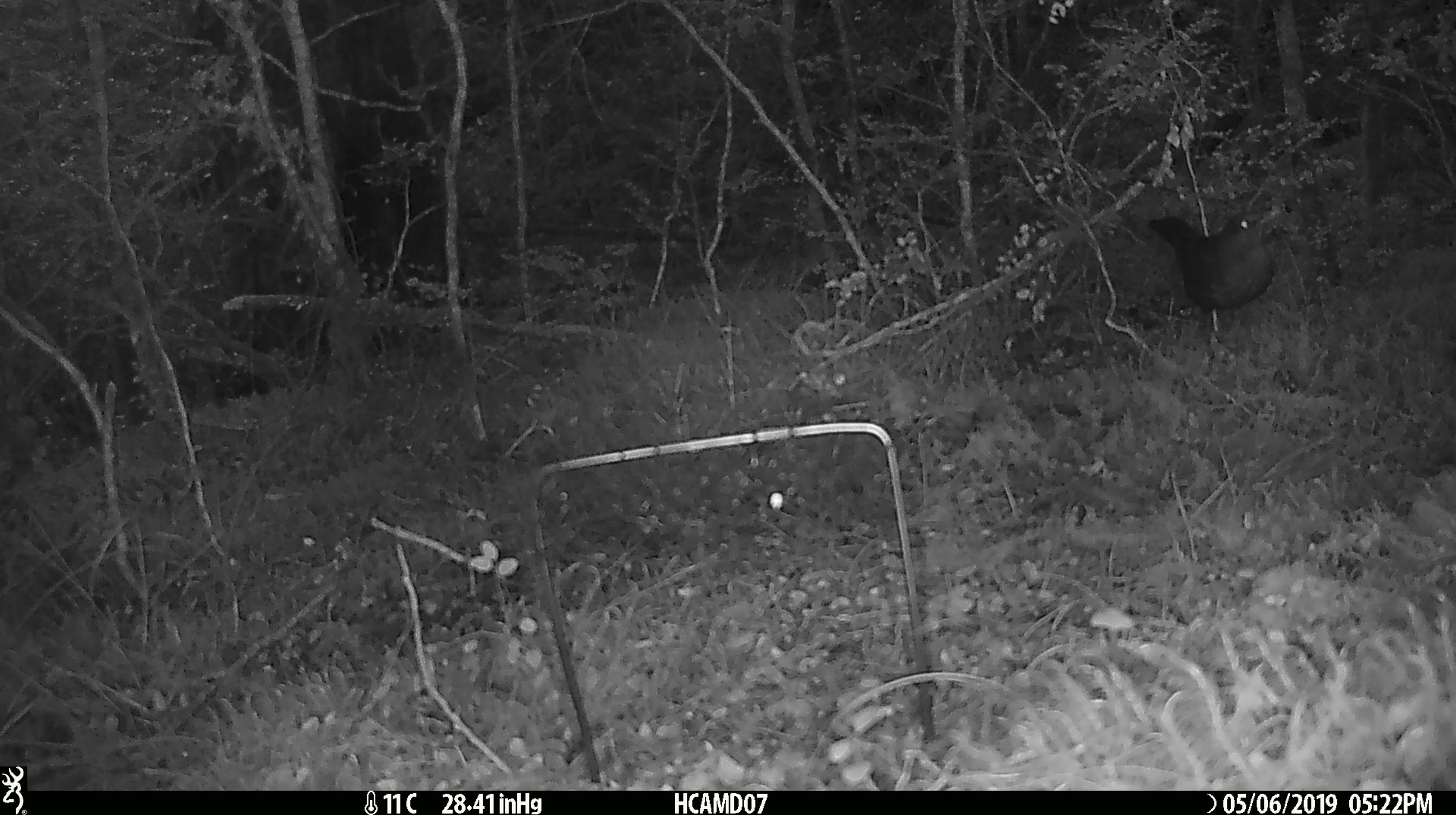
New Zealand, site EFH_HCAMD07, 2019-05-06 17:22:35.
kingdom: Animalia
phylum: Chordata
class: Aves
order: Passeriformes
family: Turdidae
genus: Turdus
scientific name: Turdus merula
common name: eurasian blackbird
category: blackbird